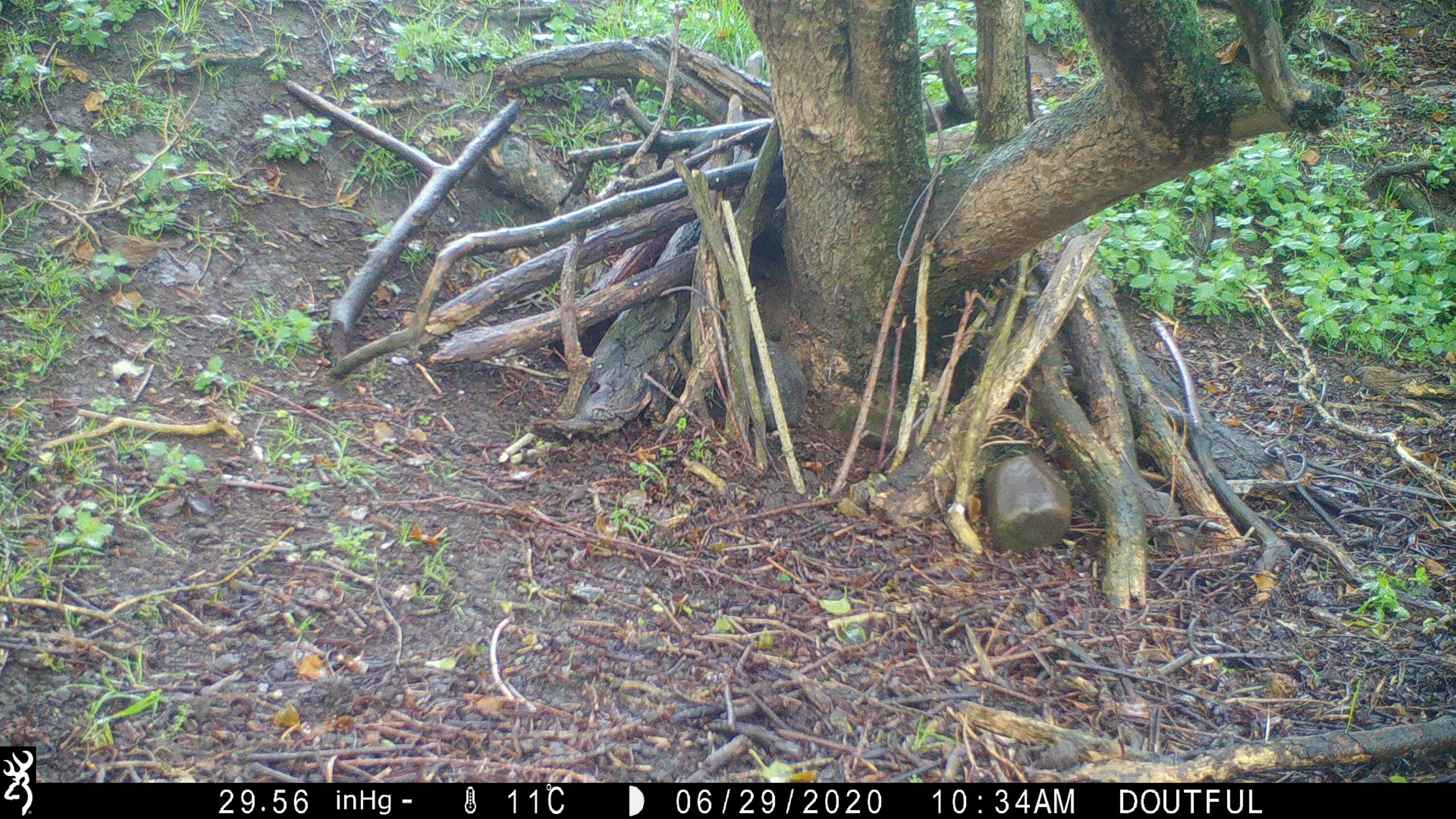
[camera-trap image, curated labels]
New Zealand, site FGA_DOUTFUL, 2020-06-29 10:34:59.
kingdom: Animalia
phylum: Chordata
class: Aves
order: Passeriformes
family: Prunellidae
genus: Prunella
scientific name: Prunella modularis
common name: dunnock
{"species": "dunnock (Prunella modularis)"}